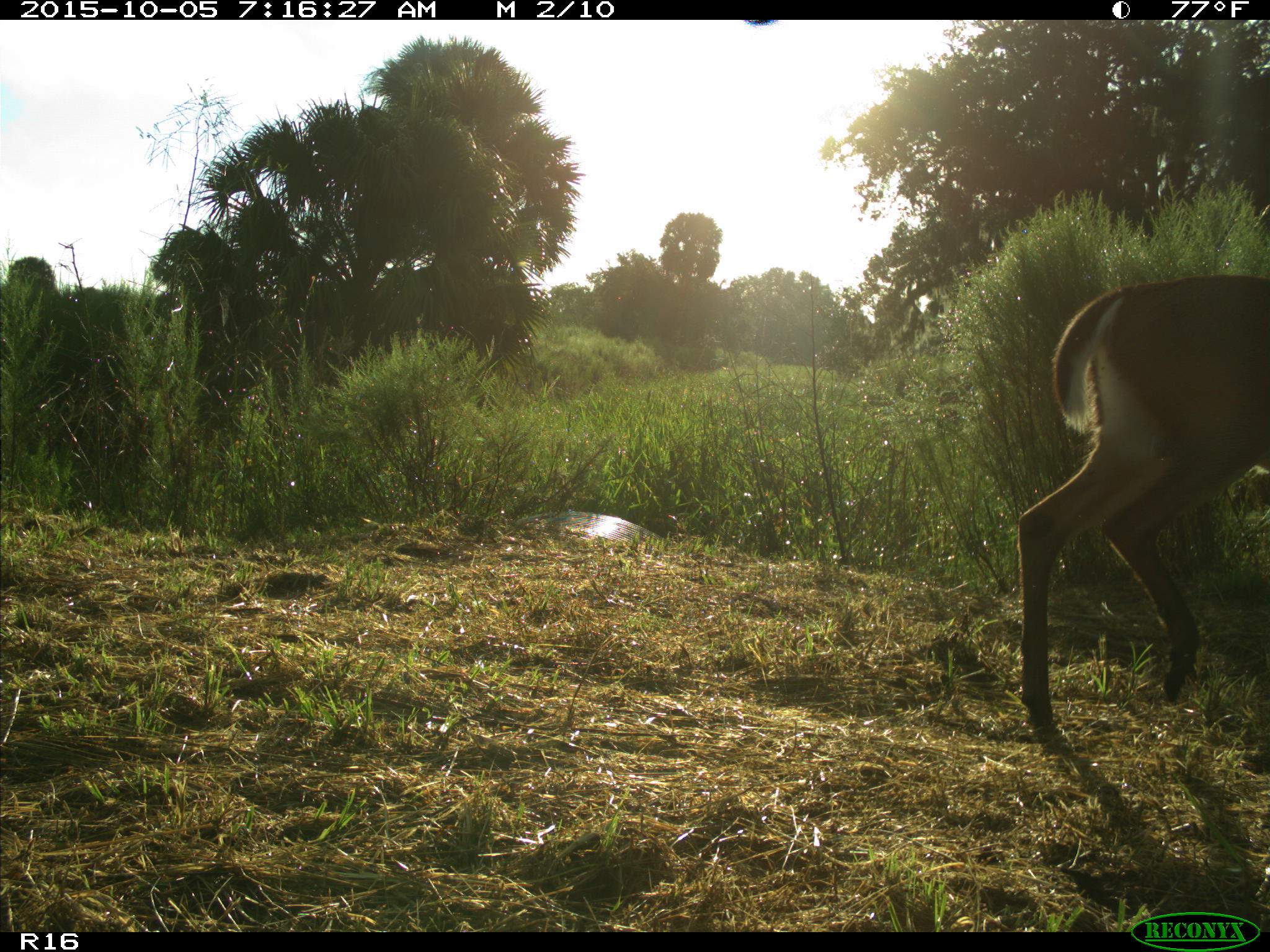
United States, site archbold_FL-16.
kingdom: Animalia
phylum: Chordata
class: Mammalia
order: Artiodactyla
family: Cervidae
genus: Odocoileus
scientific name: Odocoileus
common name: deer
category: unidentified deer